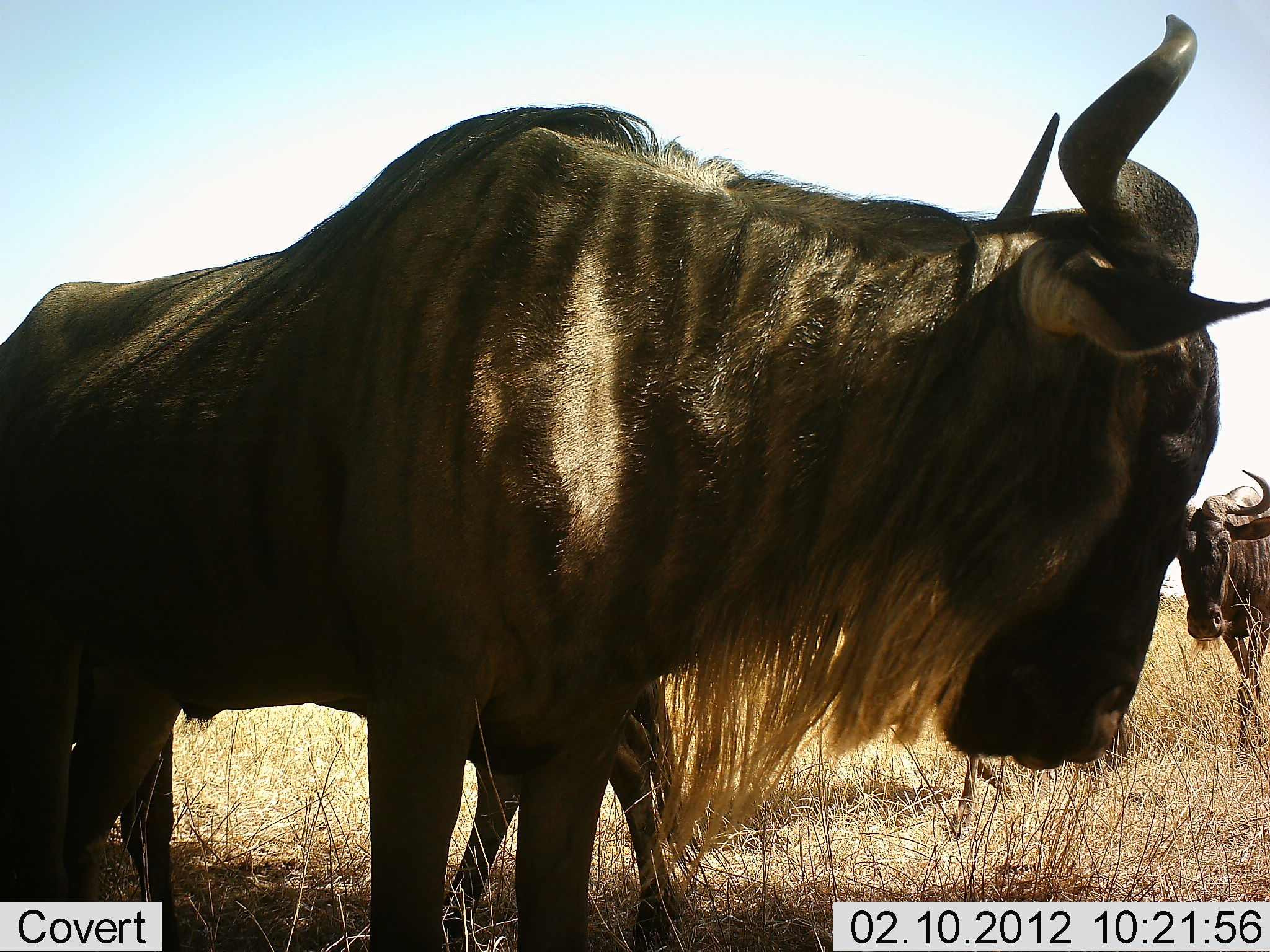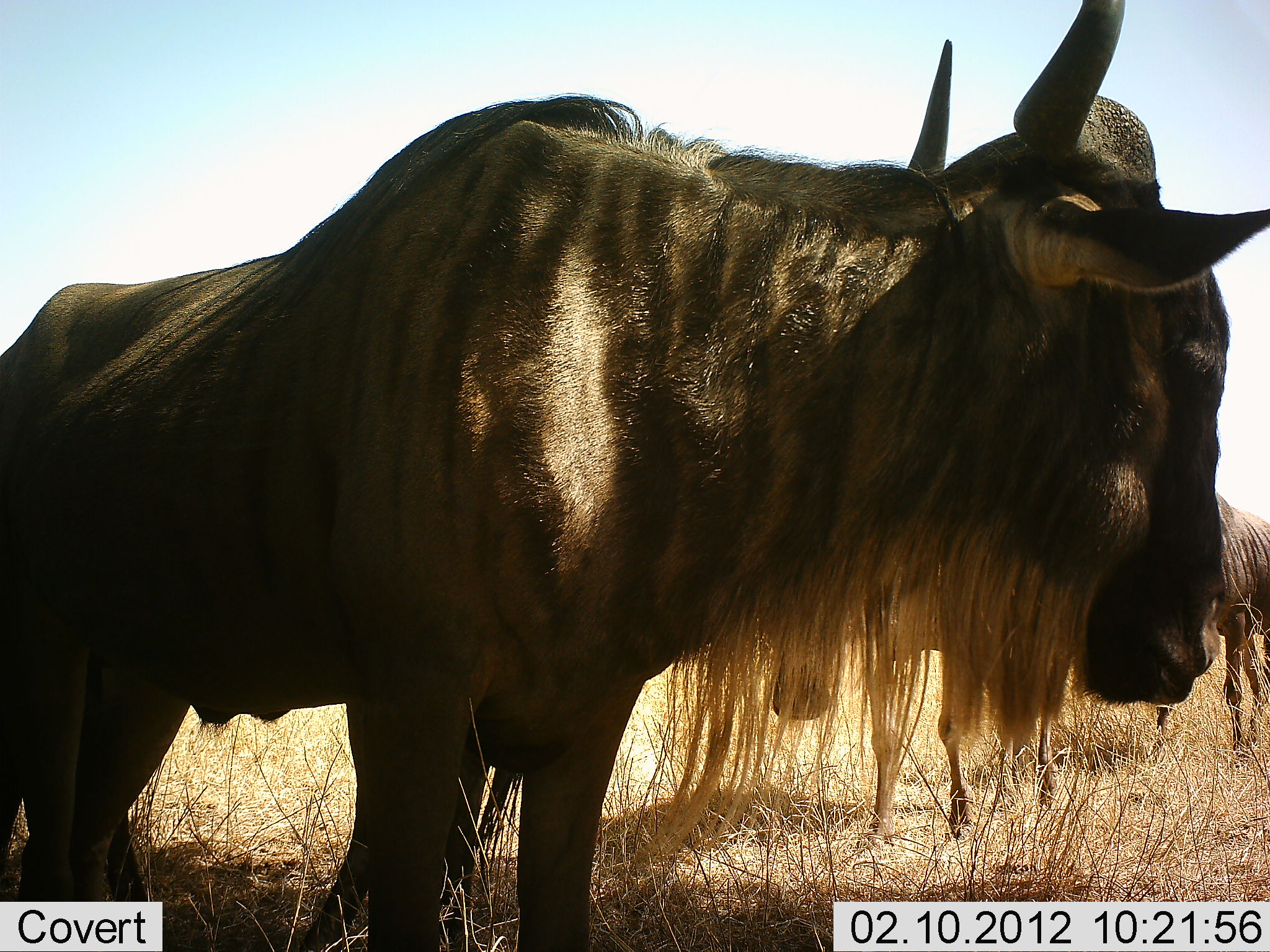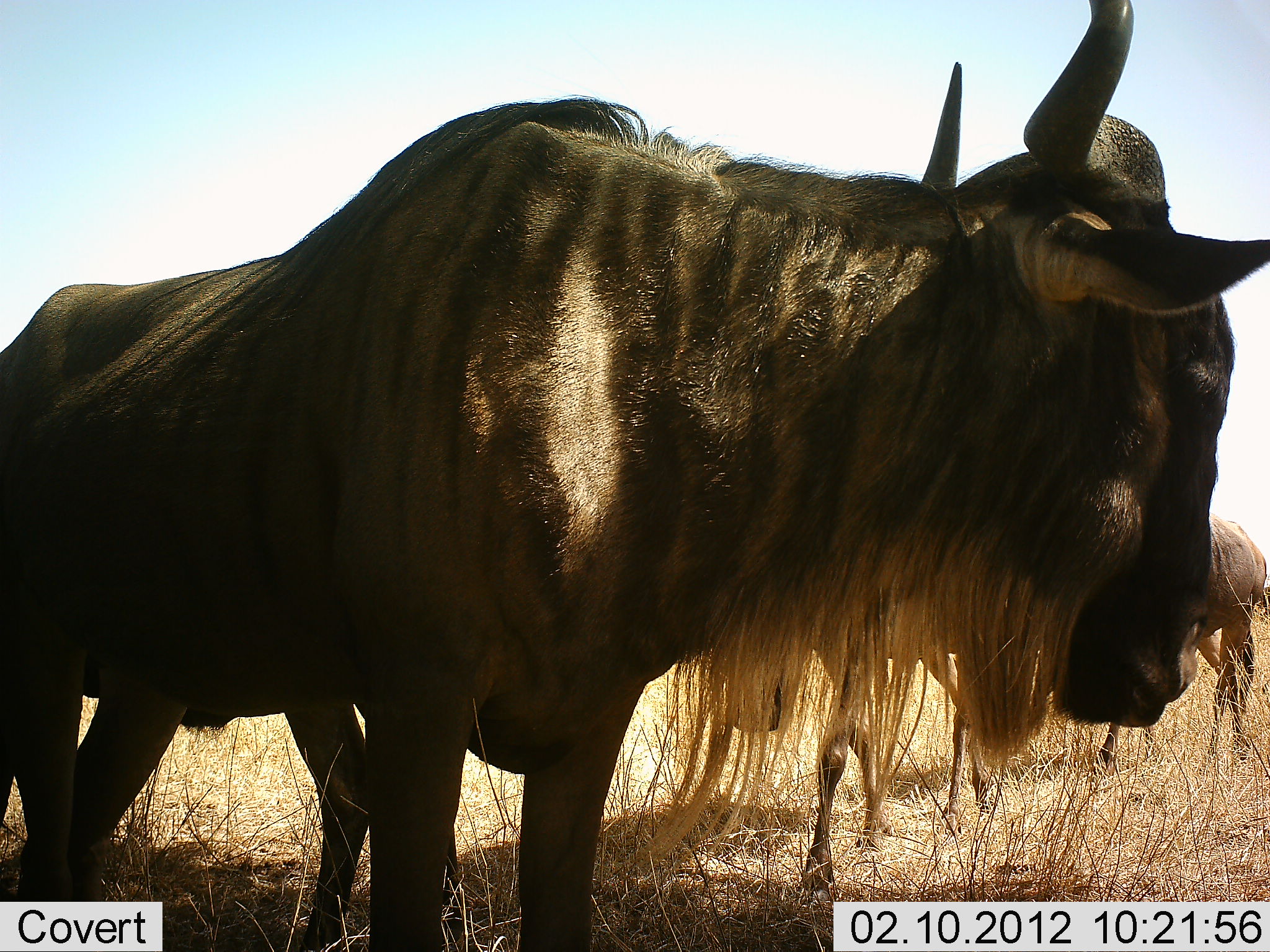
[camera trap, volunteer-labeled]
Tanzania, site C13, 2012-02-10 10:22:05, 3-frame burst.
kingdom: Animalia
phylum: Chordata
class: Mammalia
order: Artiodactyla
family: Bovidae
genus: Connochaetes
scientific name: Connochaetes taurinus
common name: blue wildebeest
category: wildebeest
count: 3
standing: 100%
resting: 6%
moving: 56%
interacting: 0%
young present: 6%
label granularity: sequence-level